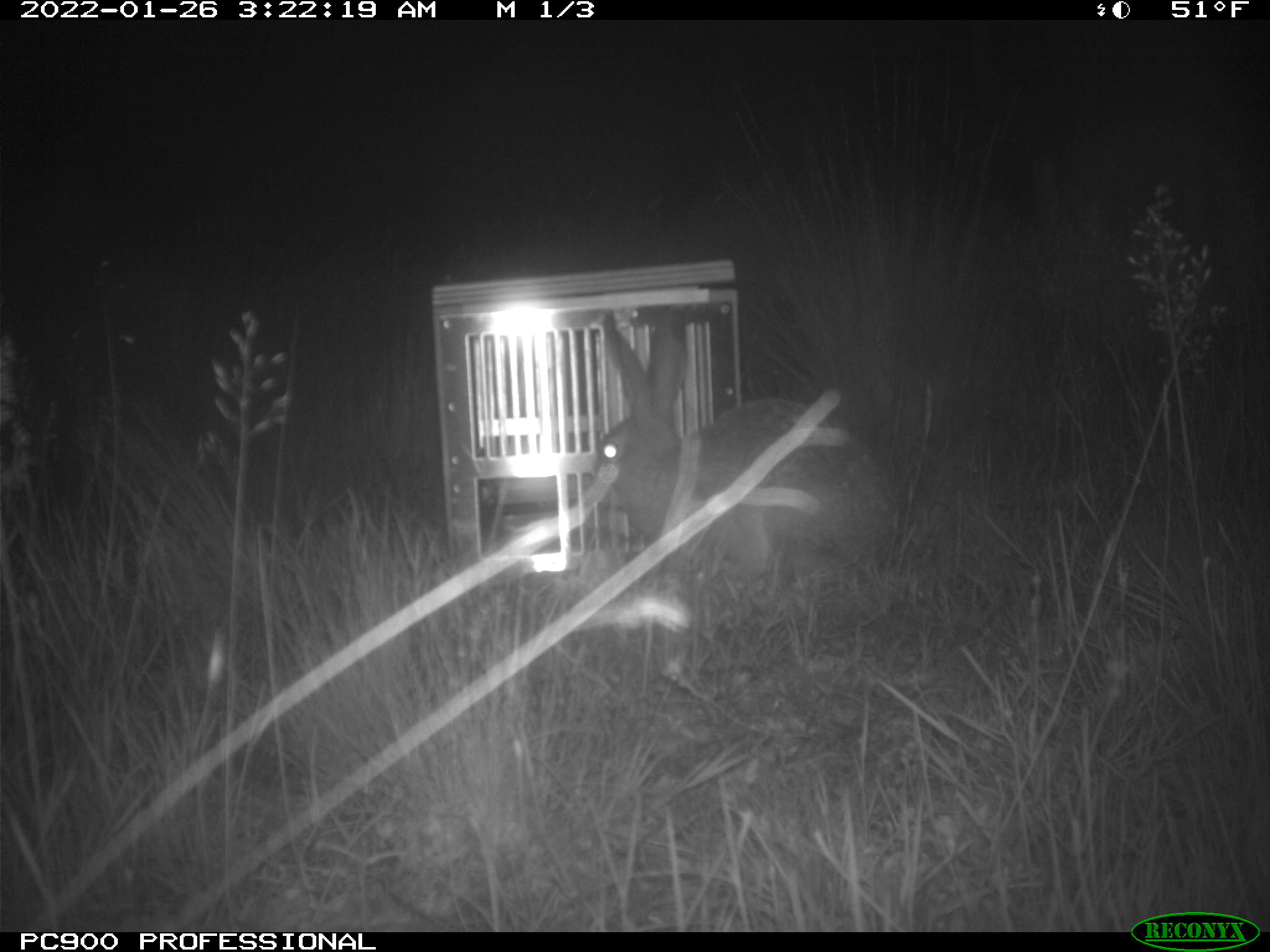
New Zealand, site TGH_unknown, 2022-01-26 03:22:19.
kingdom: Animalia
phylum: Chordata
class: Mammalia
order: Lagomorpha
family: Leporidae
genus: Lepus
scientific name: Lepus europaeus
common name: brown hare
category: hare